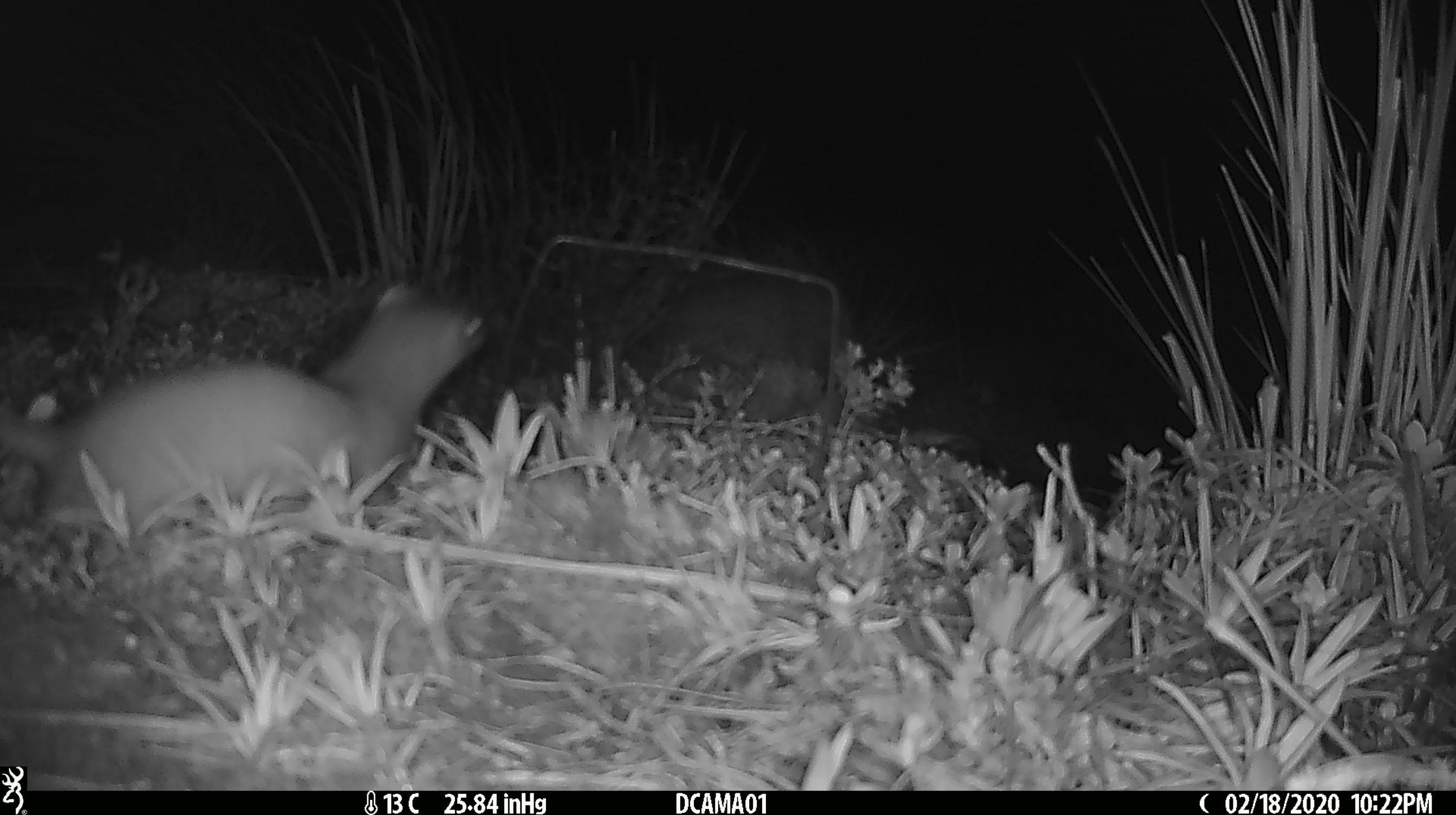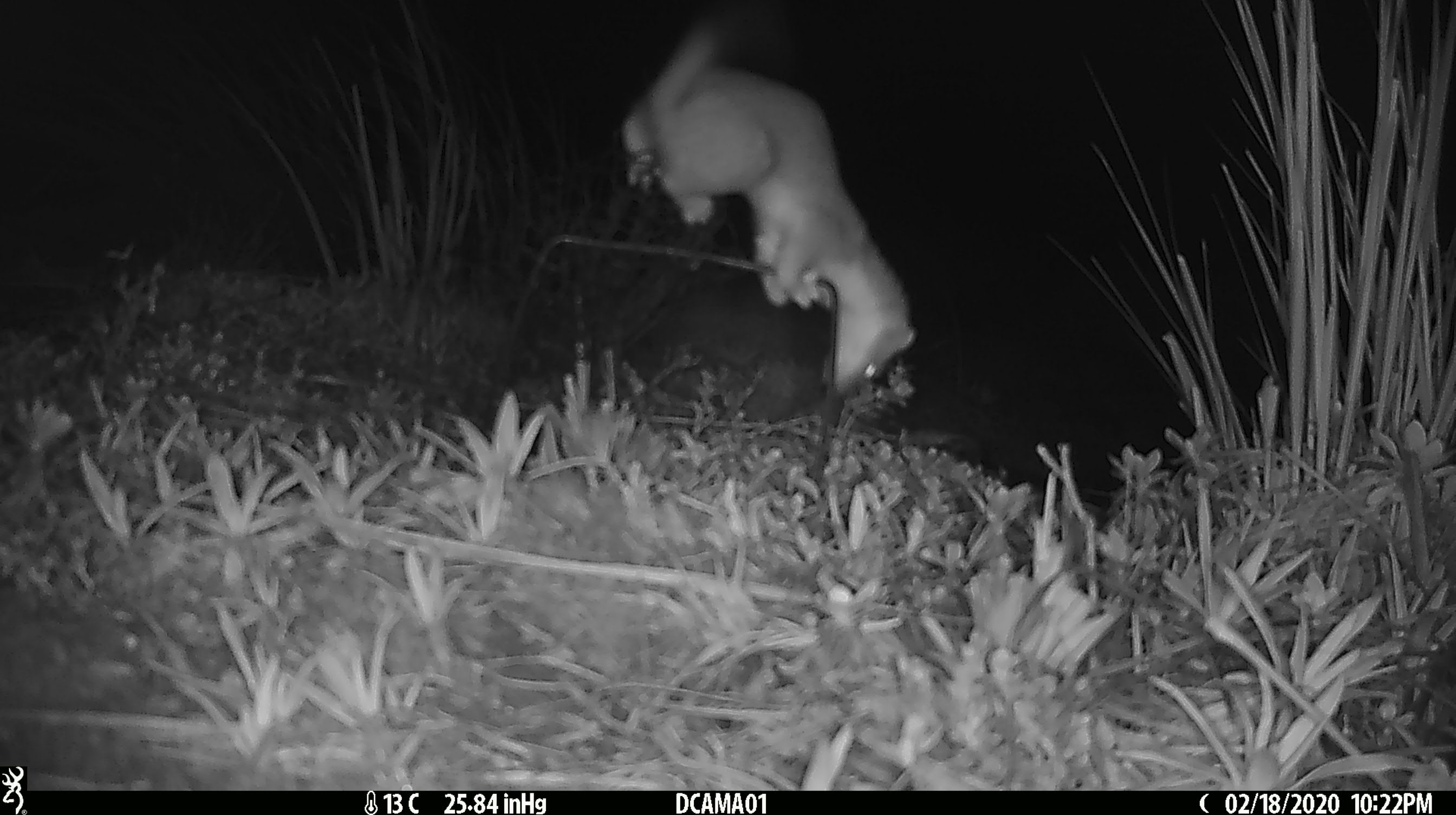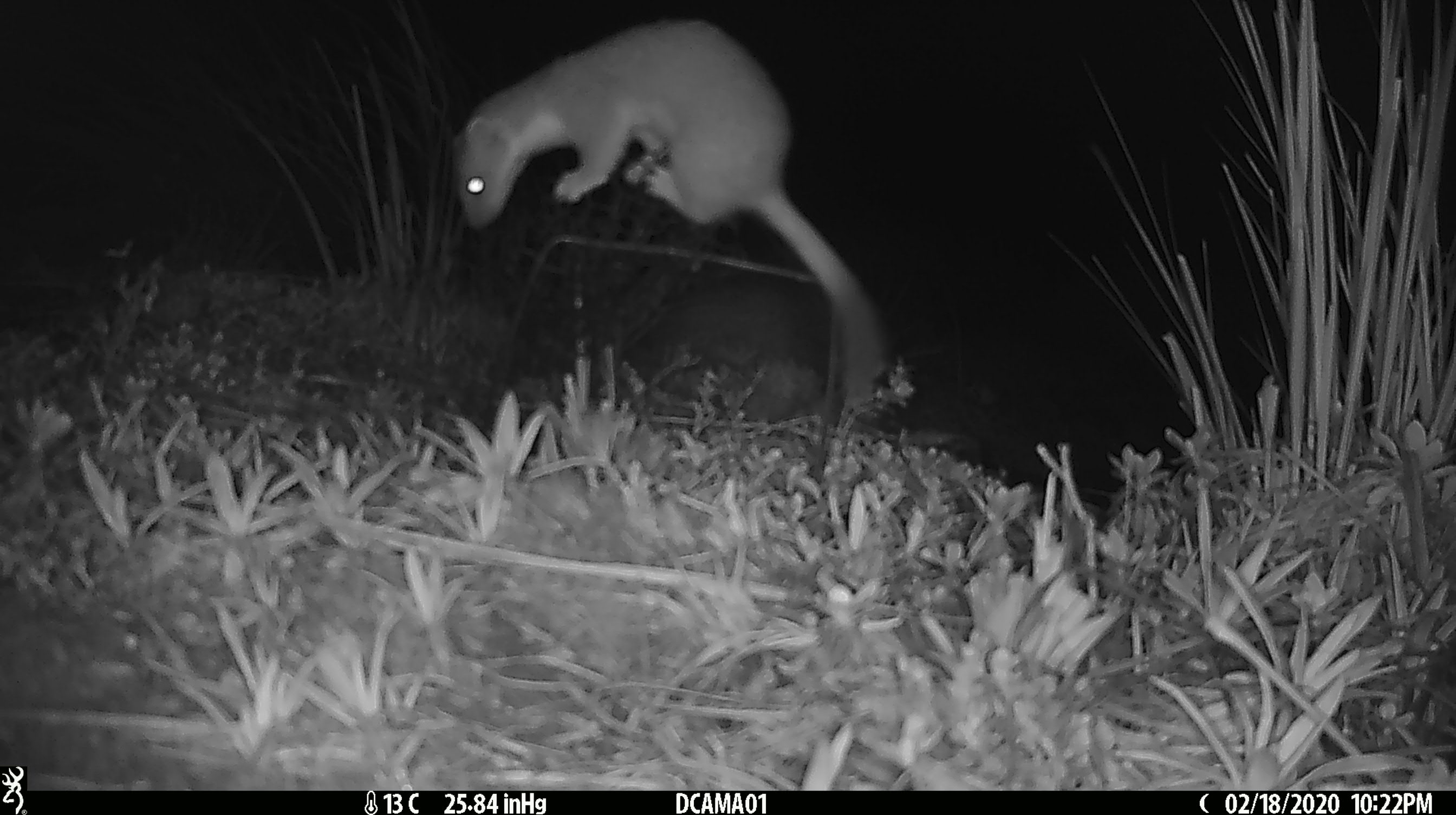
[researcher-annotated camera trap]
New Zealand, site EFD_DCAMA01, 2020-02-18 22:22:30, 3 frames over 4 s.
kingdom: Animalia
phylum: Chordata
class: Mammalia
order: Carnivora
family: Mustelidae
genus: Mustela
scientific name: Mustela erminea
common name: stoat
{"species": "stoat (Mustela erminea)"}